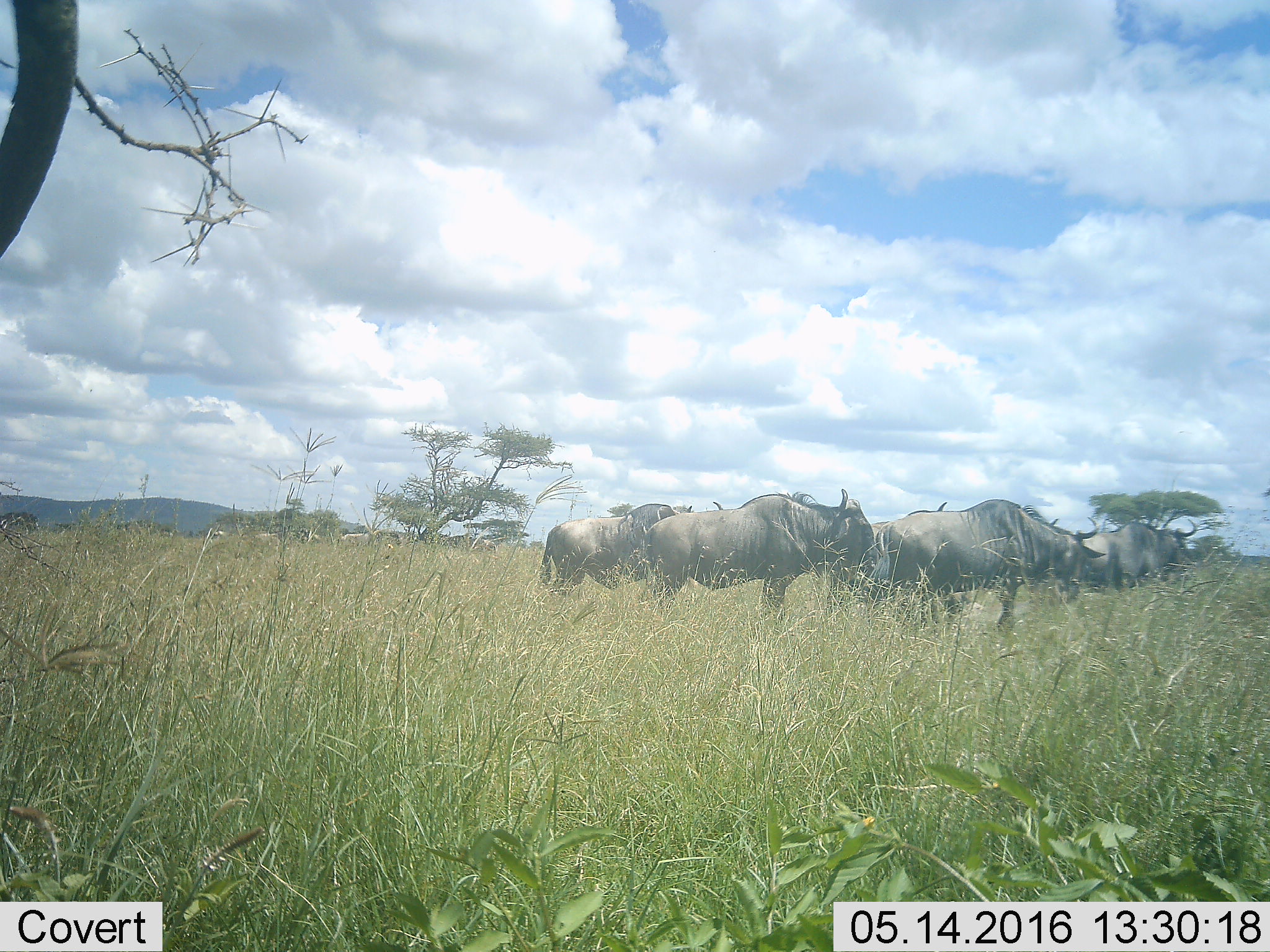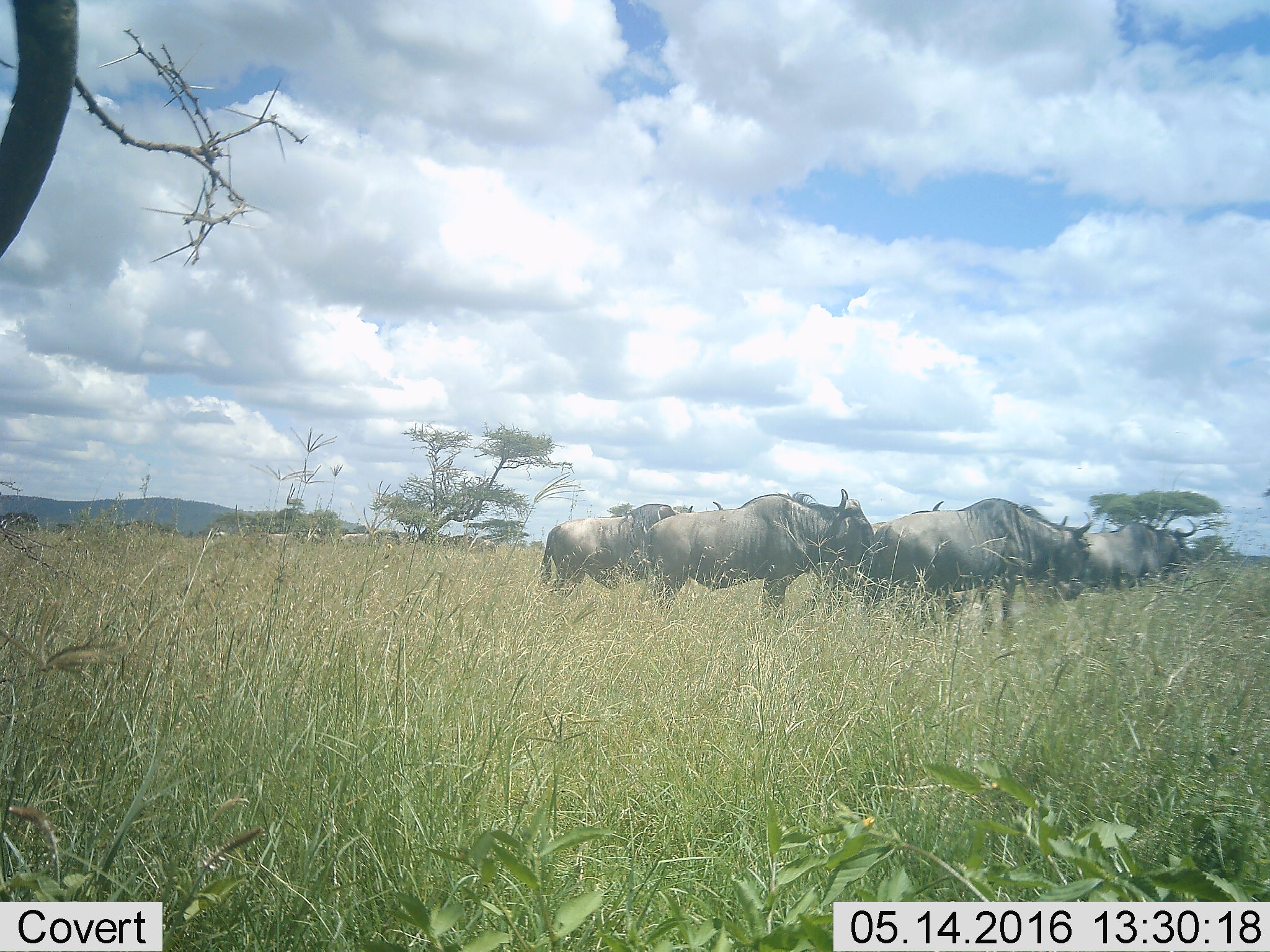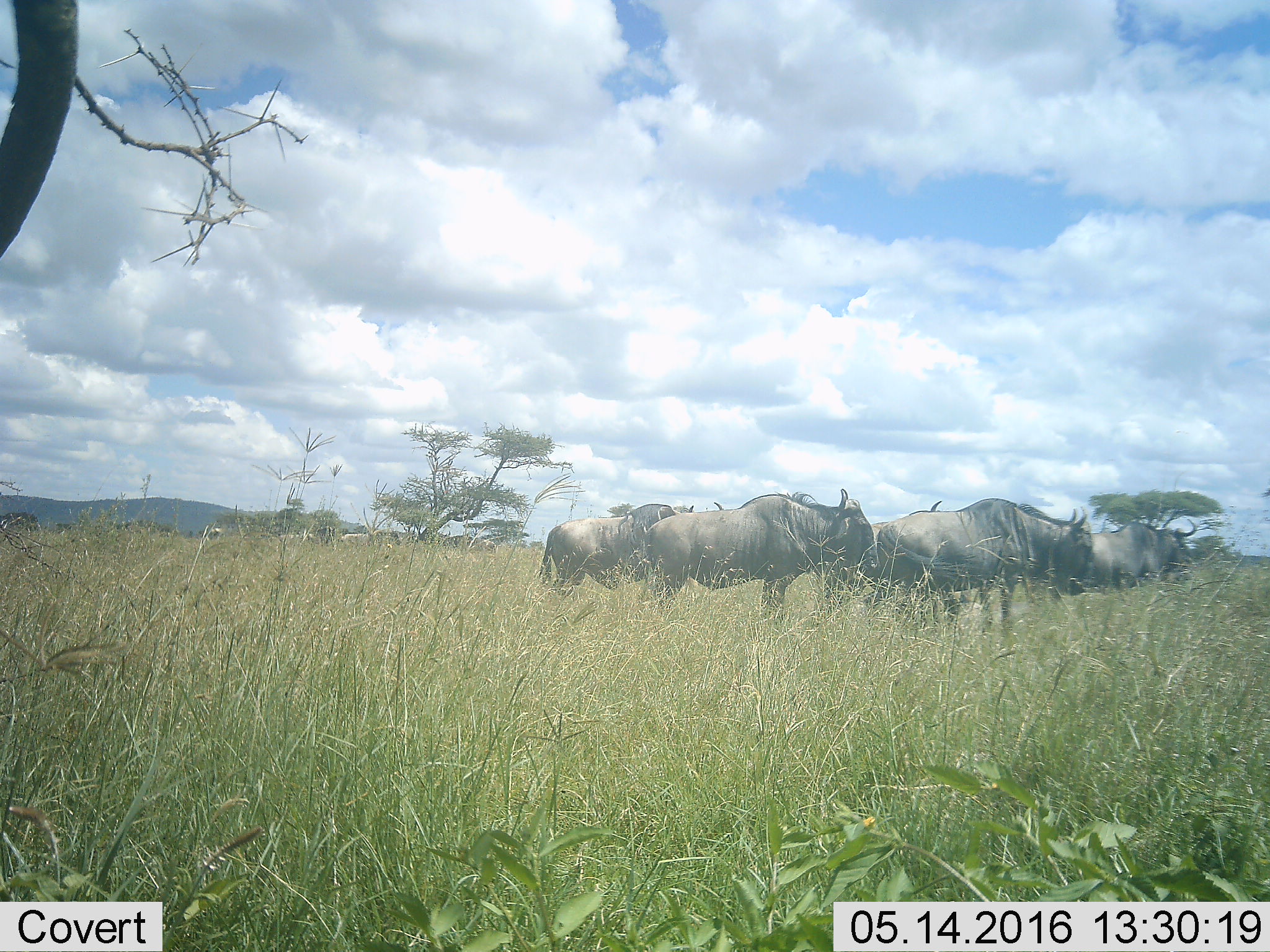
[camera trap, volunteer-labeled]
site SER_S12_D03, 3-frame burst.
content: unidentified animal